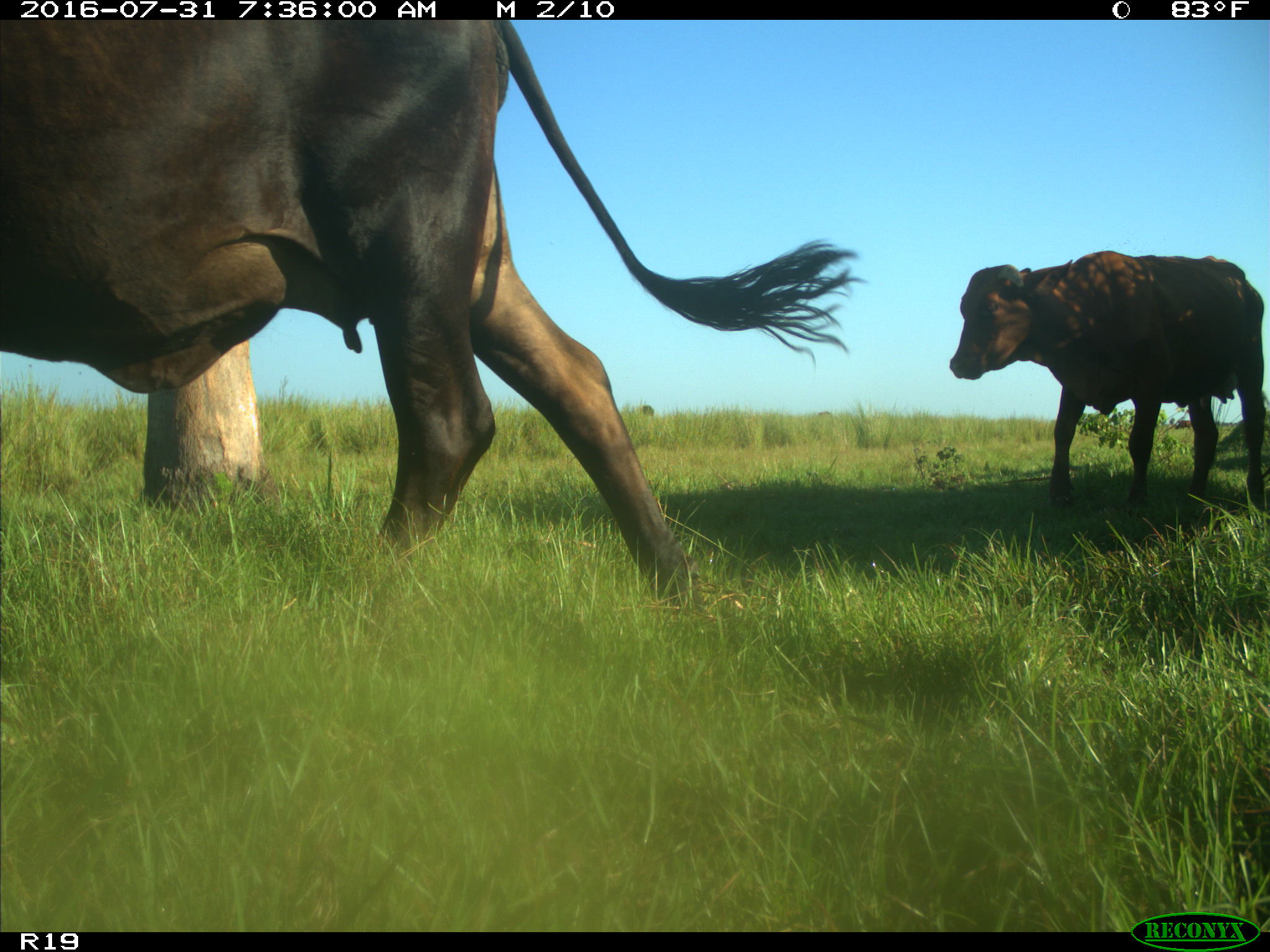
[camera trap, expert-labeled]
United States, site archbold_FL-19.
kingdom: Animalia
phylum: Chordata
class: Mammalia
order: Artiodactyla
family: Bovidae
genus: Bos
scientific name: Bos taurus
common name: domestic cow